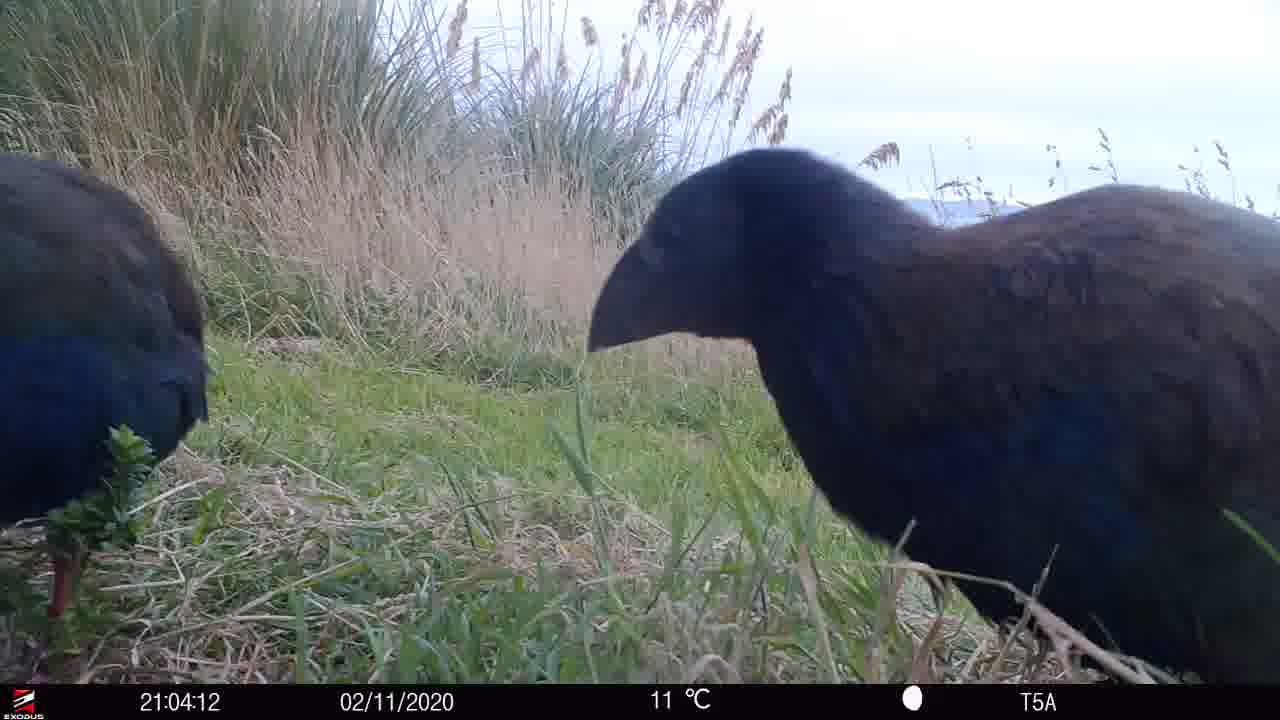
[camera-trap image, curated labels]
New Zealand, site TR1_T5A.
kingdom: Animalia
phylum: Chordata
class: Aves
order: Gruiformes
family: Rallidae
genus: Porphyrio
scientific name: Porphyrio mantelli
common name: takahe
Takahe (Porphyrio mantelli).